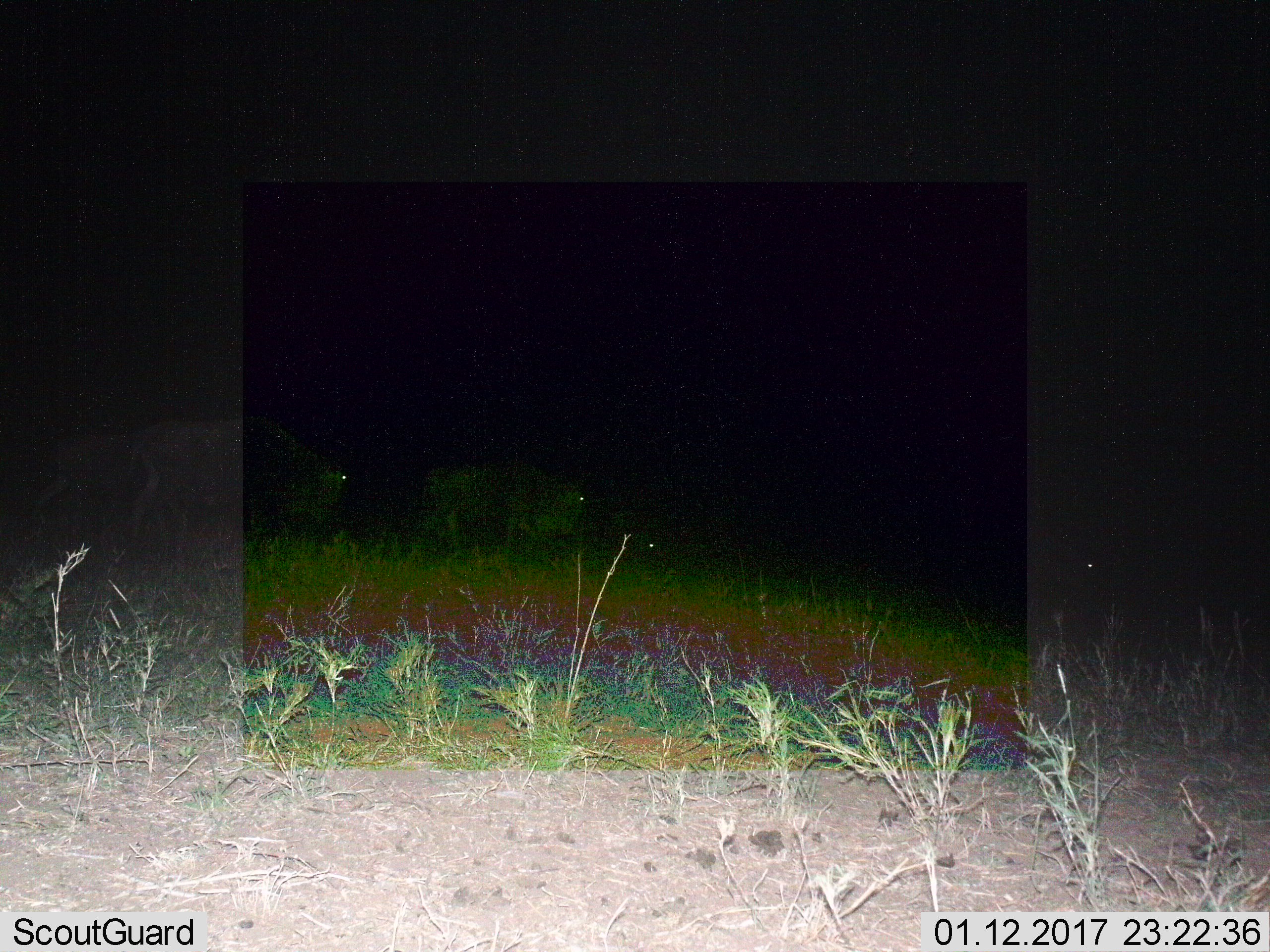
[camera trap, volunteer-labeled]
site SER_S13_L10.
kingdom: Animalia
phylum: Chordata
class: Mammalia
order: Artiodactyla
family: Bovidae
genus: Connochaetes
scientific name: Connochaetes taurinus taurinus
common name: blue wildebeest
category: wildebeestblue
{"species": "wildebeestblue (blue wildebeest) (Connochaetes taurinus taurinus)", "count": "3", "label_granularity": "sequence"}